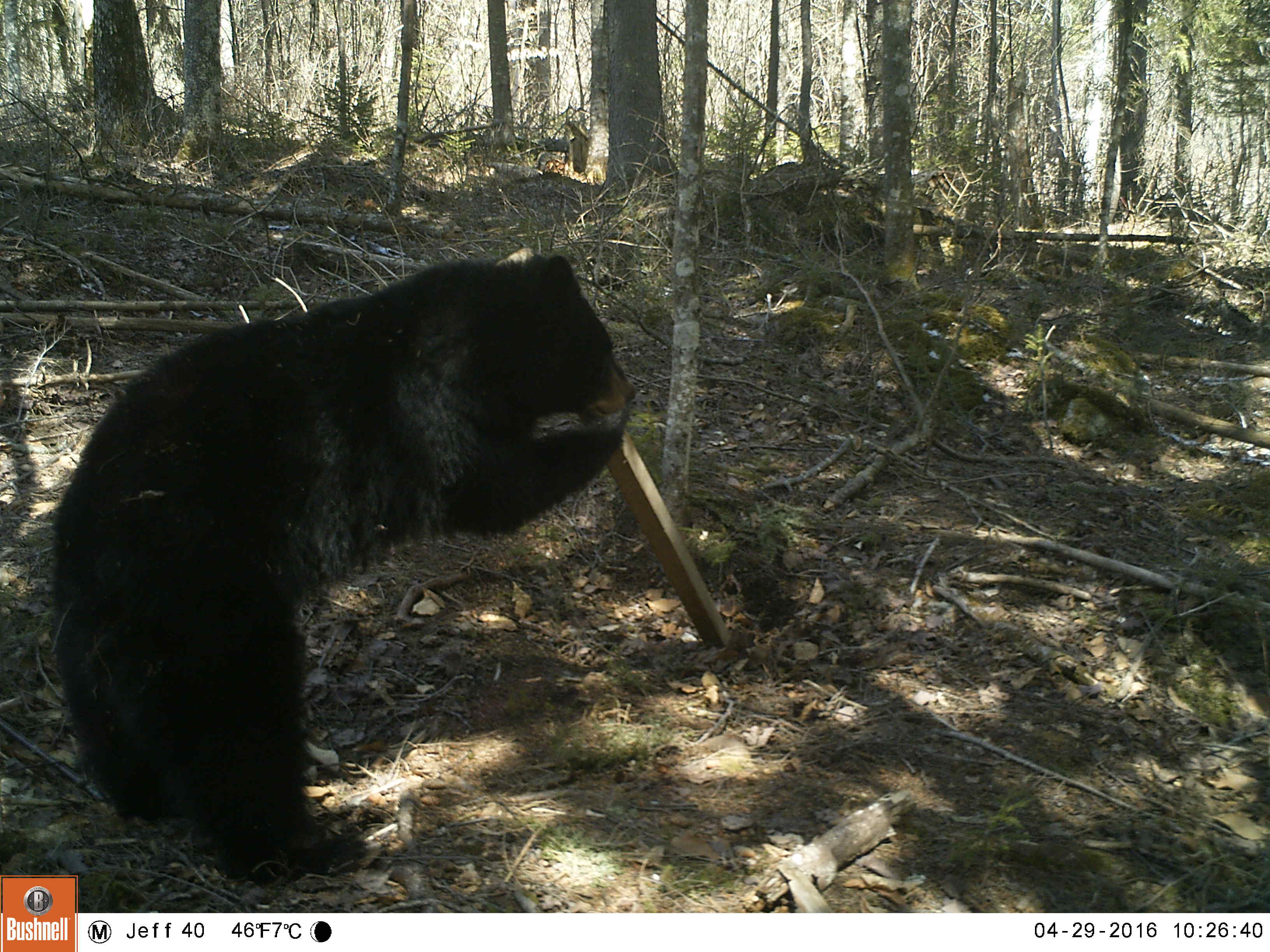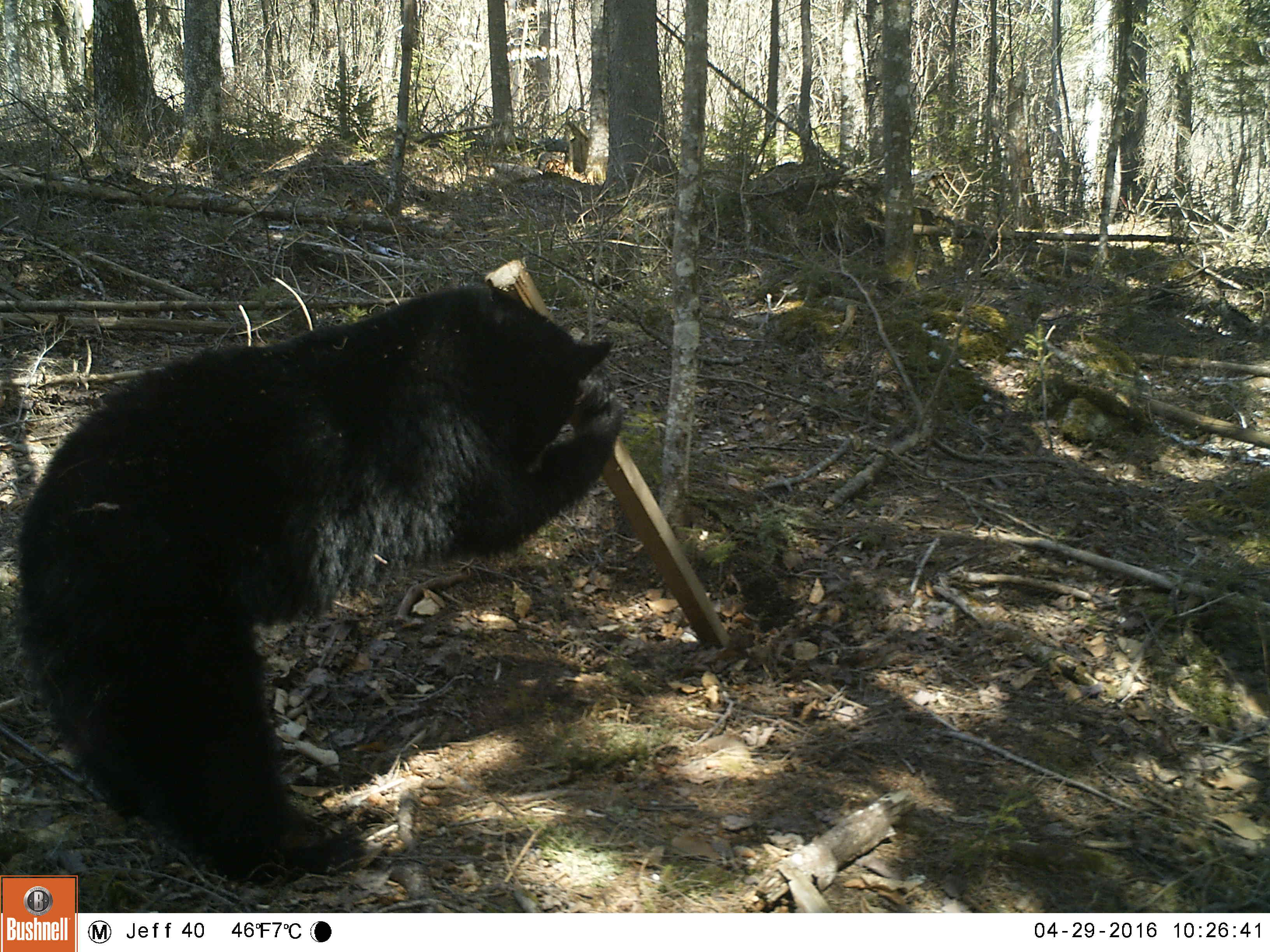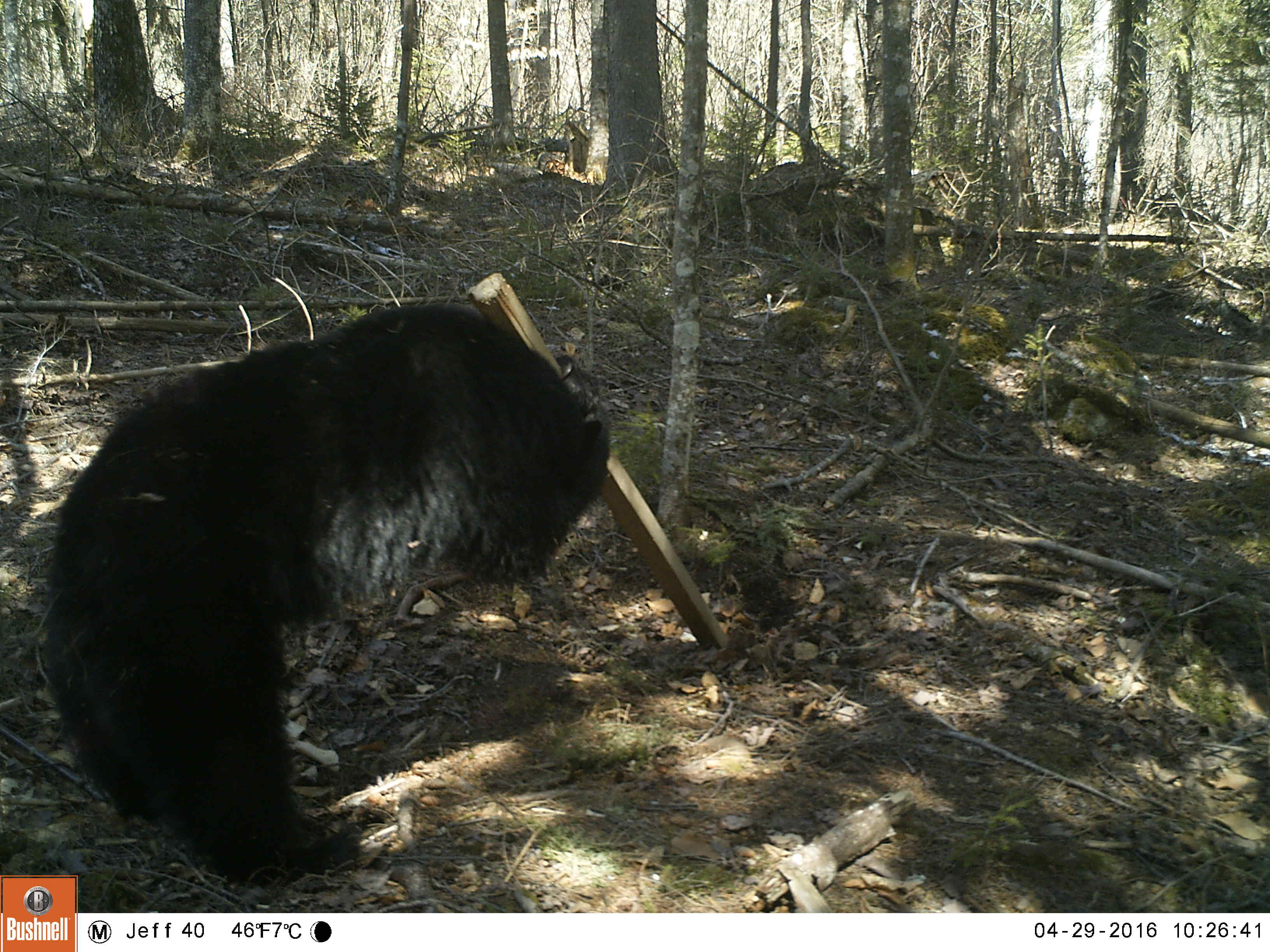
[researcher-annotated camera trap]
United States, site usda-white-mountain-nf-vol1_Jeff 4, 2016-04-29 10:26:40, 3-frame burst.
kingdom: Animalia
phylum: Chordata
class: Mammalia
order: Carnivora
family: Ursidae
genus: Ursus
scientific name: Ursus americanus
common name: black bear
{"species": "black bear (Ursus americanus)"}